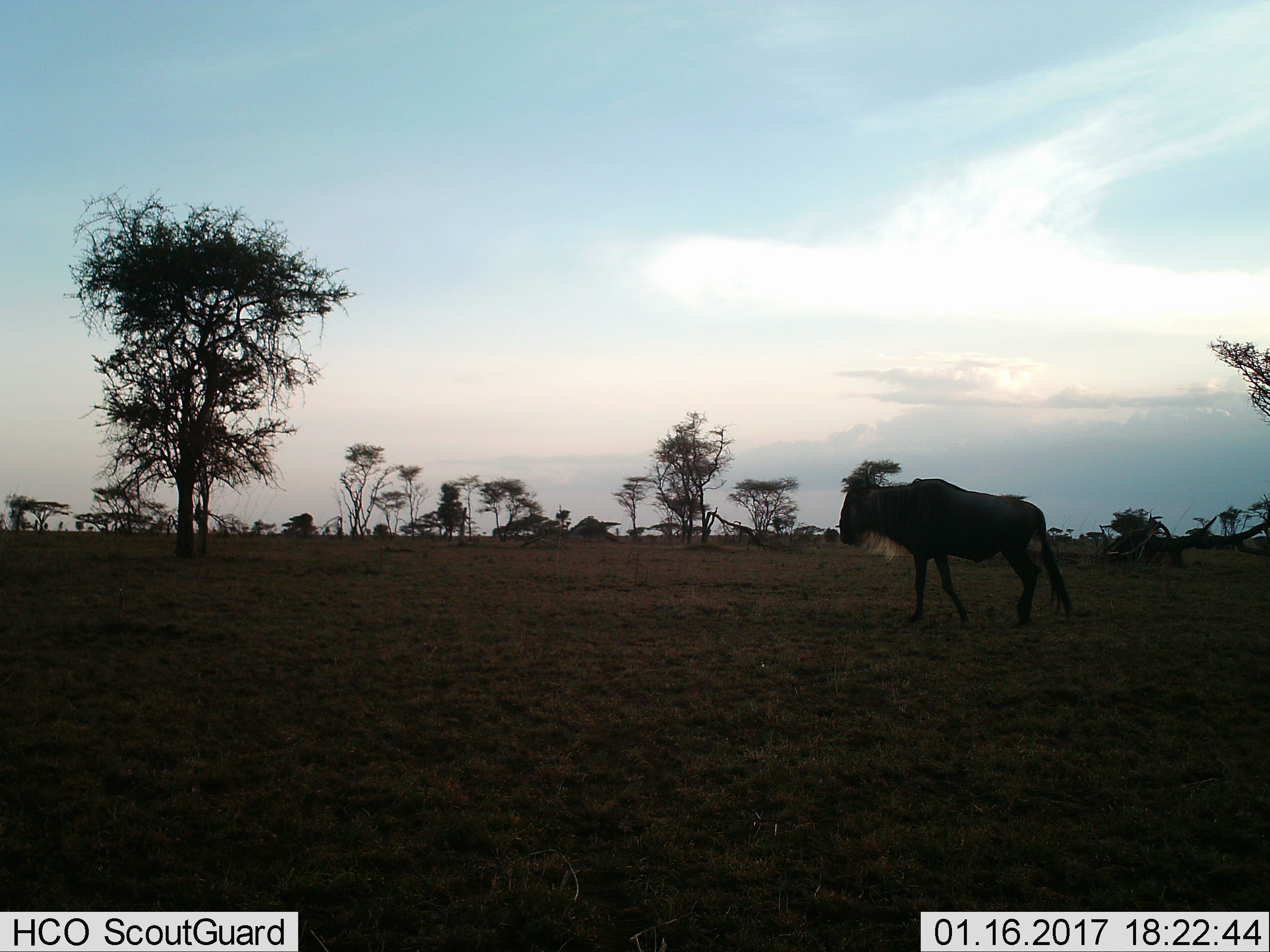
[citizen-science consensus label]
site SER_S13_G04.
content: unidentified animal